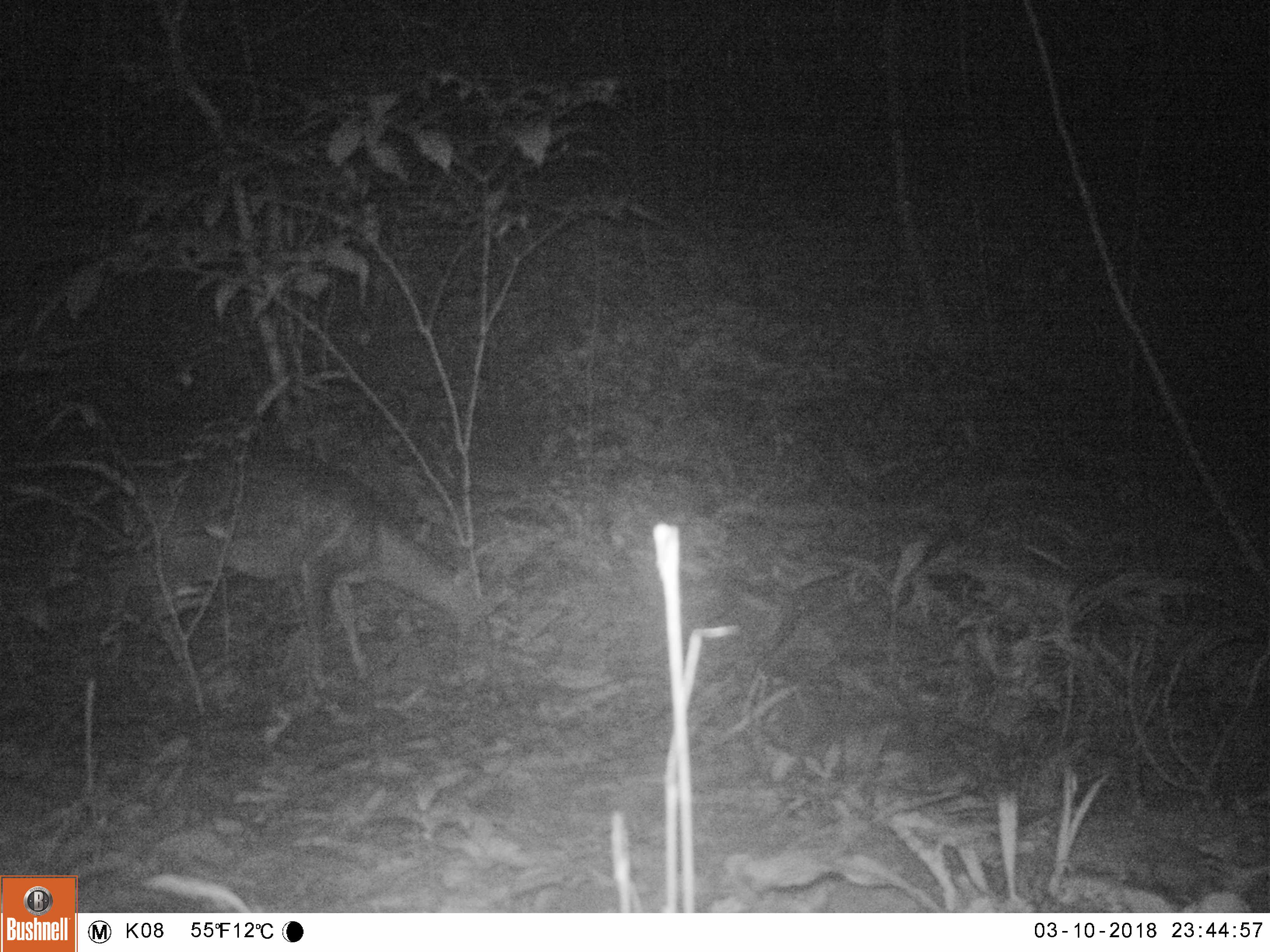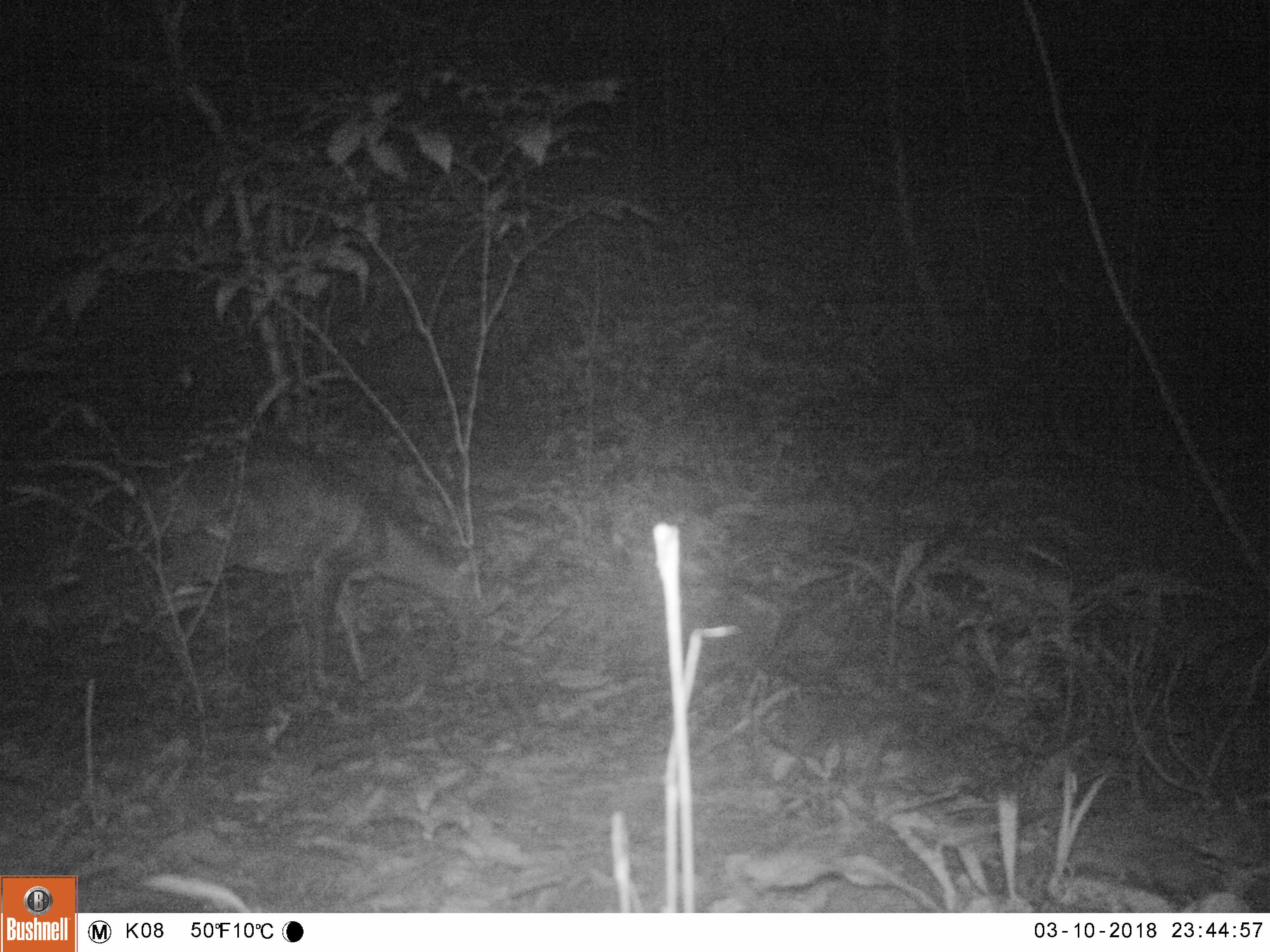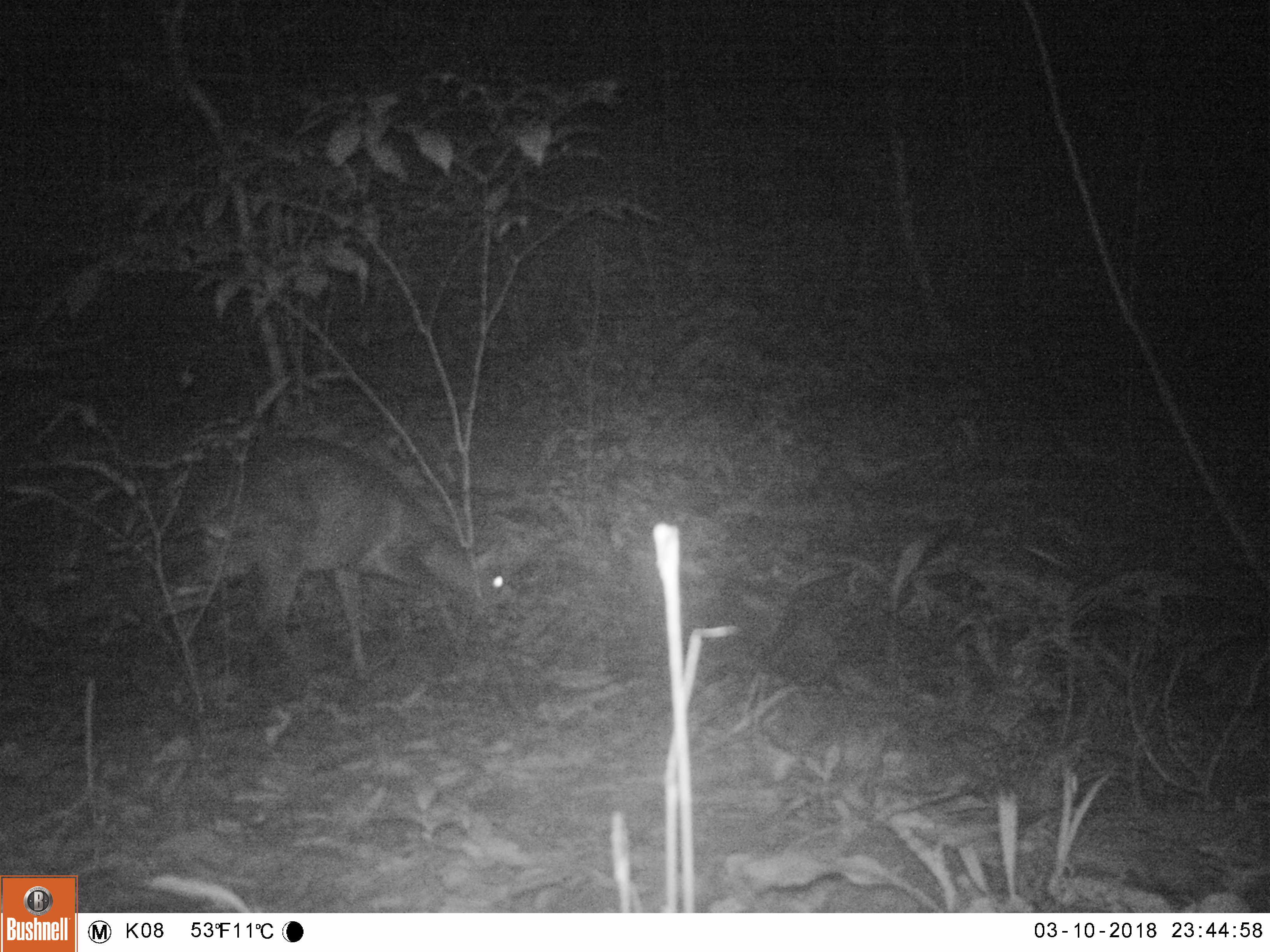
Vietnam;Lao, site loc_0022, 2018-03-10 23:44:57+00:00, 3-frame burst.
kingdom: Animalia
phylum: Chordata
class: Mammalia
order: Artiodactyla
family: Cervidae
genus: Muntiacus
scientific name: Muntiacus vuquangensis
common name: large-antlered muntjac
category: large antlered muntjac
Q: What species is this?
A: Large antlered muntjac (large-antlered muntjac) (Muntiacus vuquangensis).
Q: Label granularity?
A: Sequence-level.